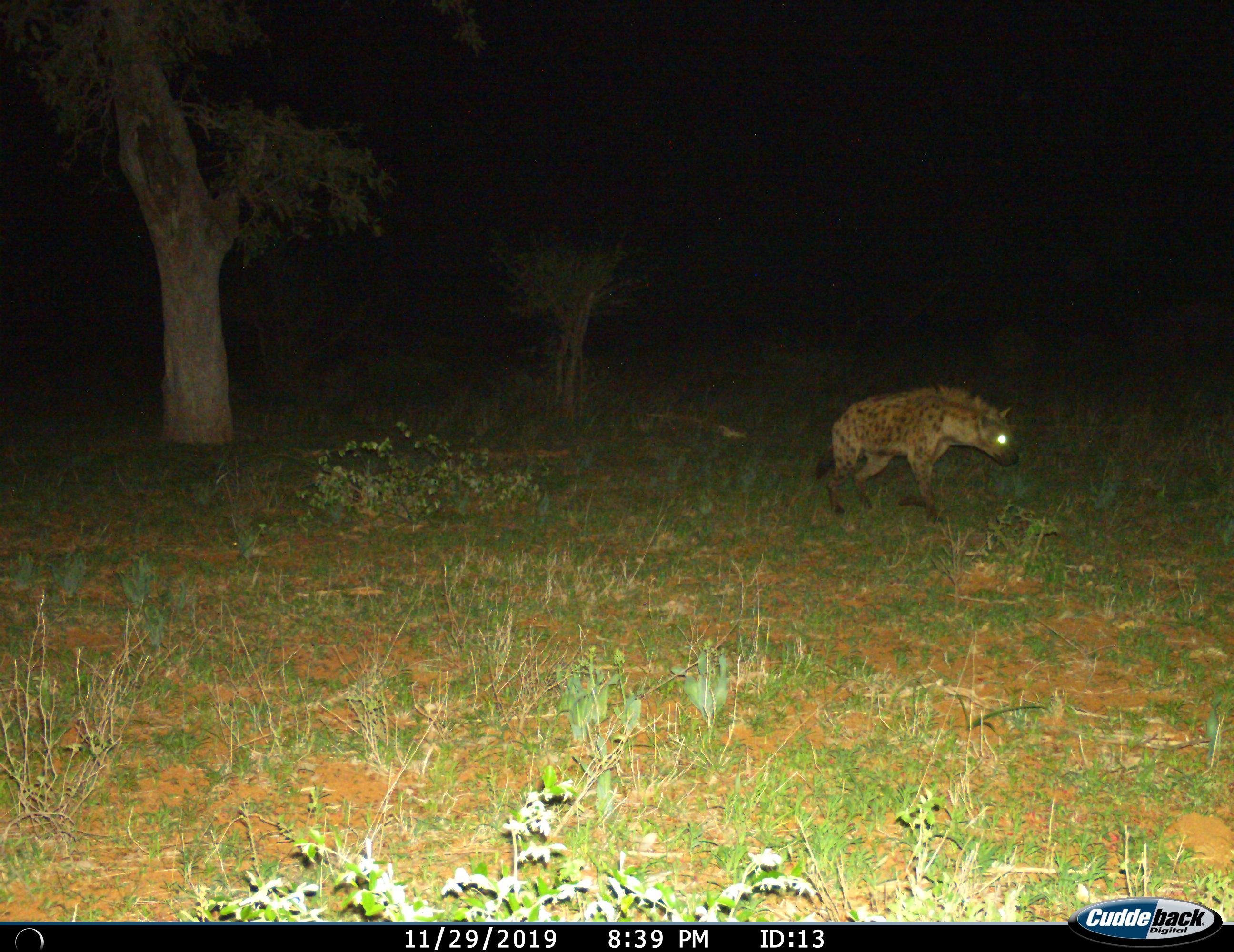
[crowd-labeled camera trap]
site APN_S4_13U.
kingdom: Animalia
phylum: Chordata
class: Mammalia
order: Carnivora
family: Hyaenidae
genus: Crocuta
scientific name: Crocuta crocuta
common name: spotted hyena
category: hyenaspotted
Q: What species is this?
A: Hyenaspotted (spotted hyena) (Crocuta crocuta).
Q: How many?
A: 1.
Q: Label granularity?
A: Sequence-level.